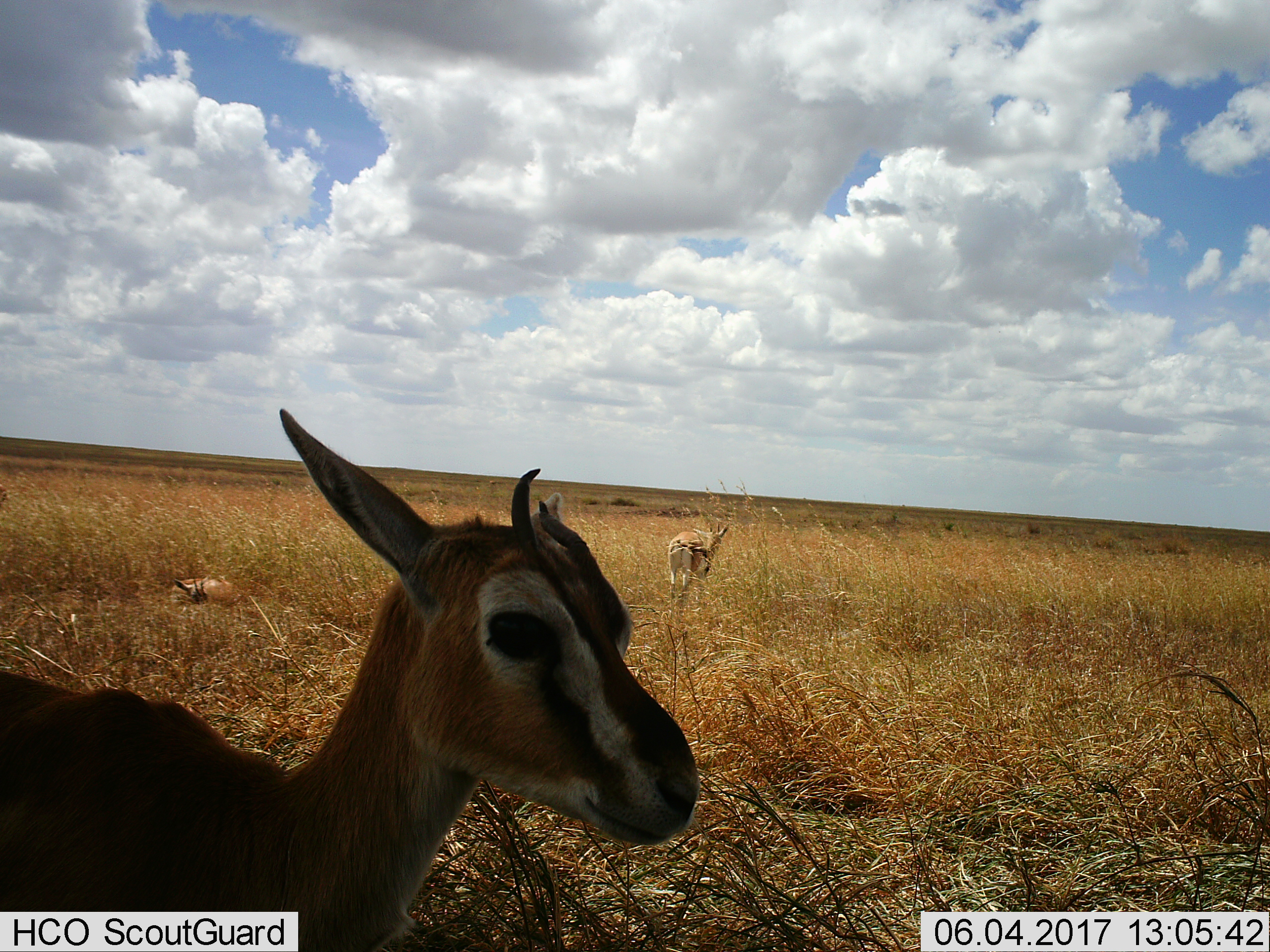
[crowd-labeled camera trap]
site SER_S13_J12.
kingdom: Animalia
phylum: Chordata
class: Mammalia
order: Artiodactyla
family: Bovidae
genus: Eudorcas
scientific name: Eudorcas thomsonii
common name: thomson's gazelle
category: gazellethomsons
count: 3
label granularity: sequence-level